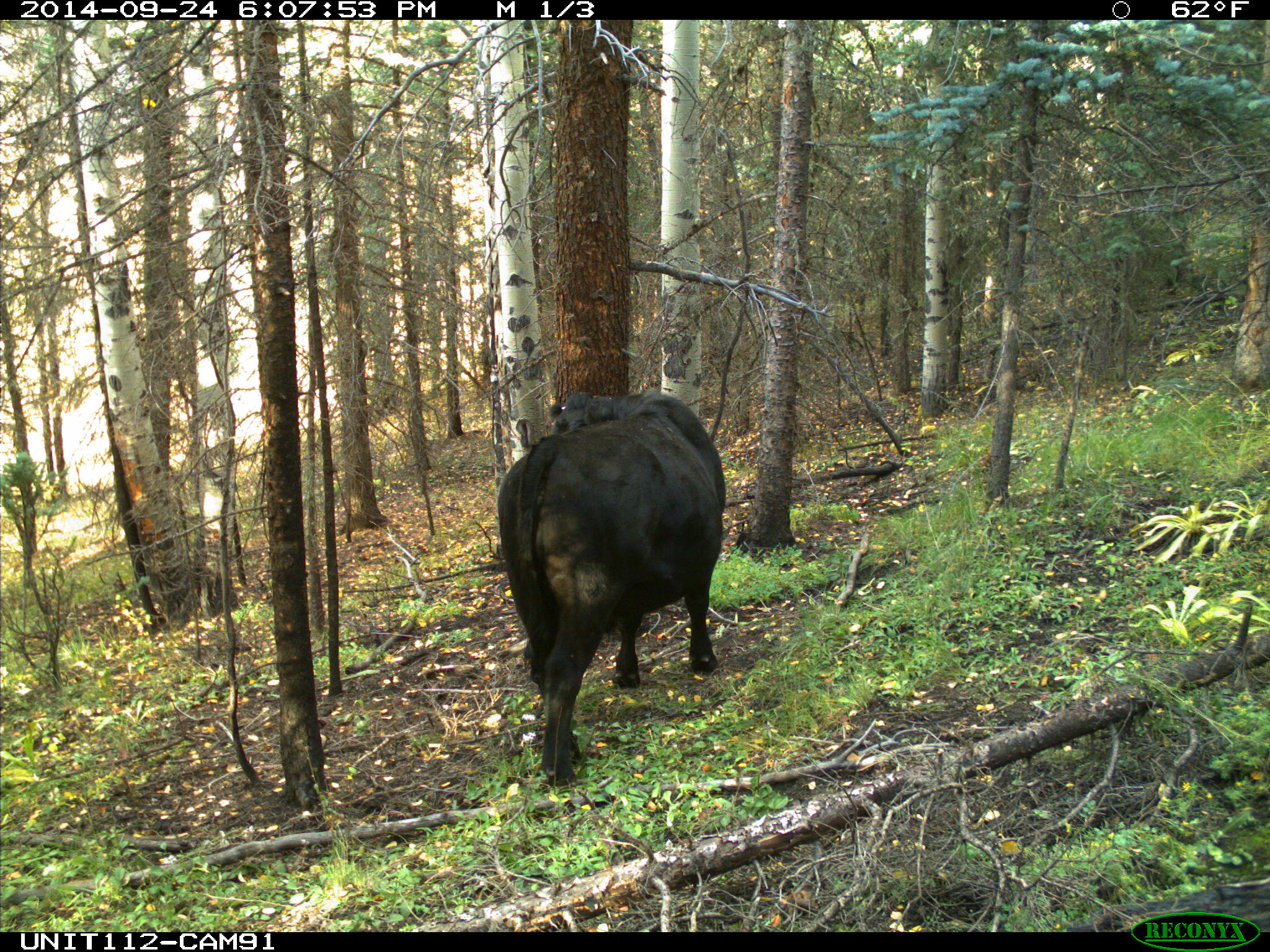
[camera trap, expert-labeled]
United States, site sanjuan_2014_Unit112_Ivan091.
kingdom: Animalia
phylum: Chordata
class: Mammalia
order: Artiodactyla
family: Bovidae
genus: Bos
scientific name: Bos taurus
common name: domestic cow